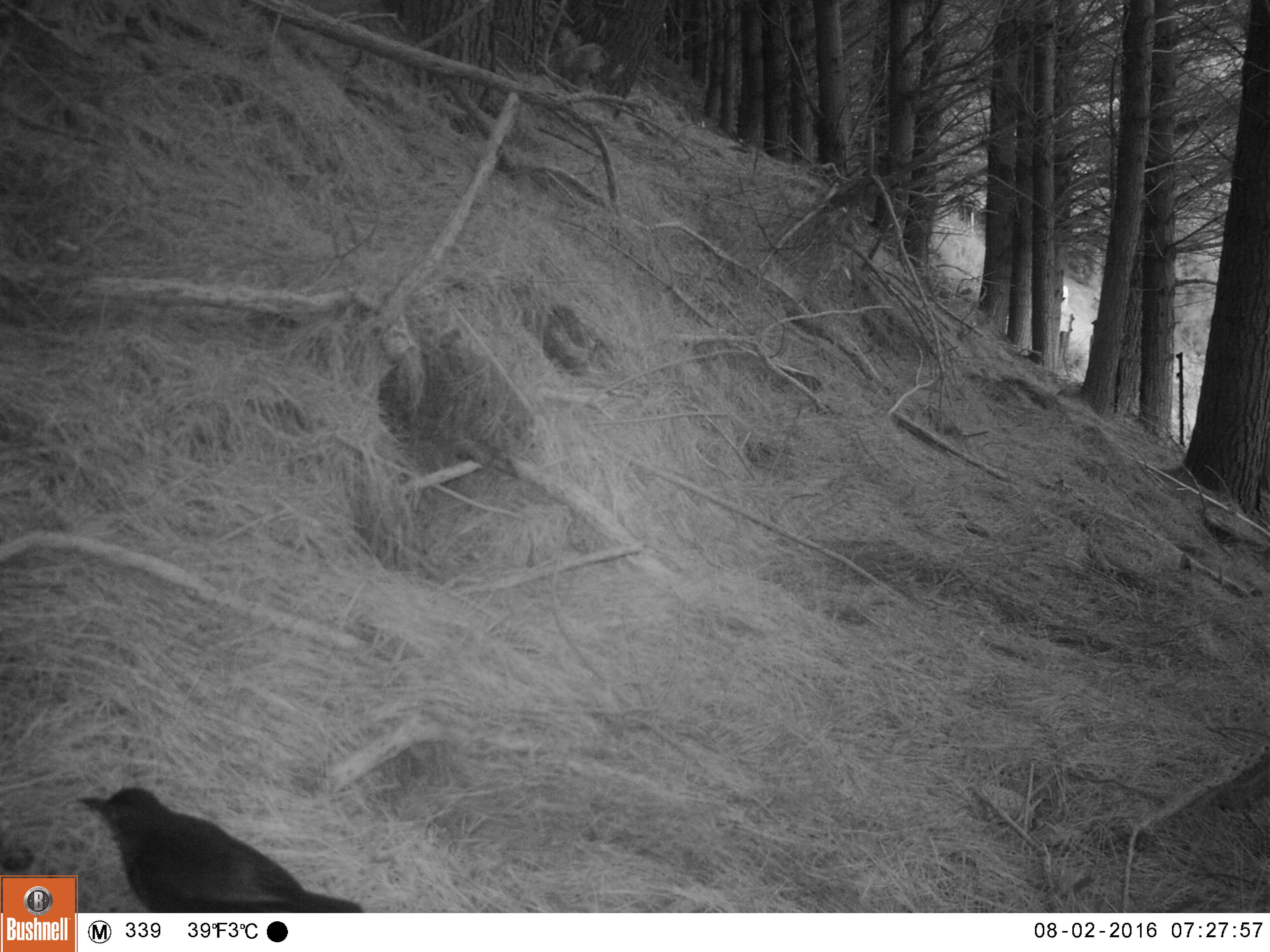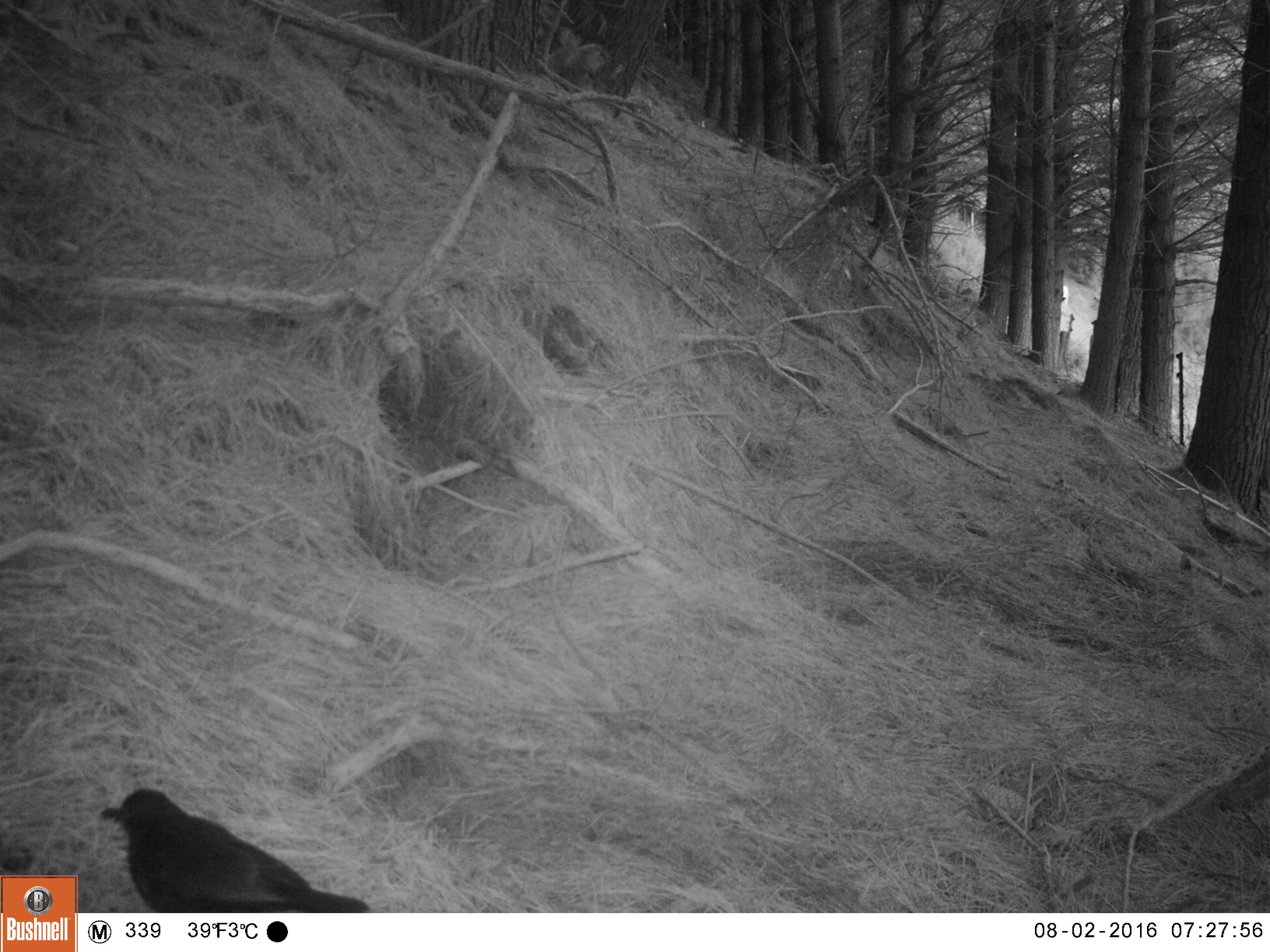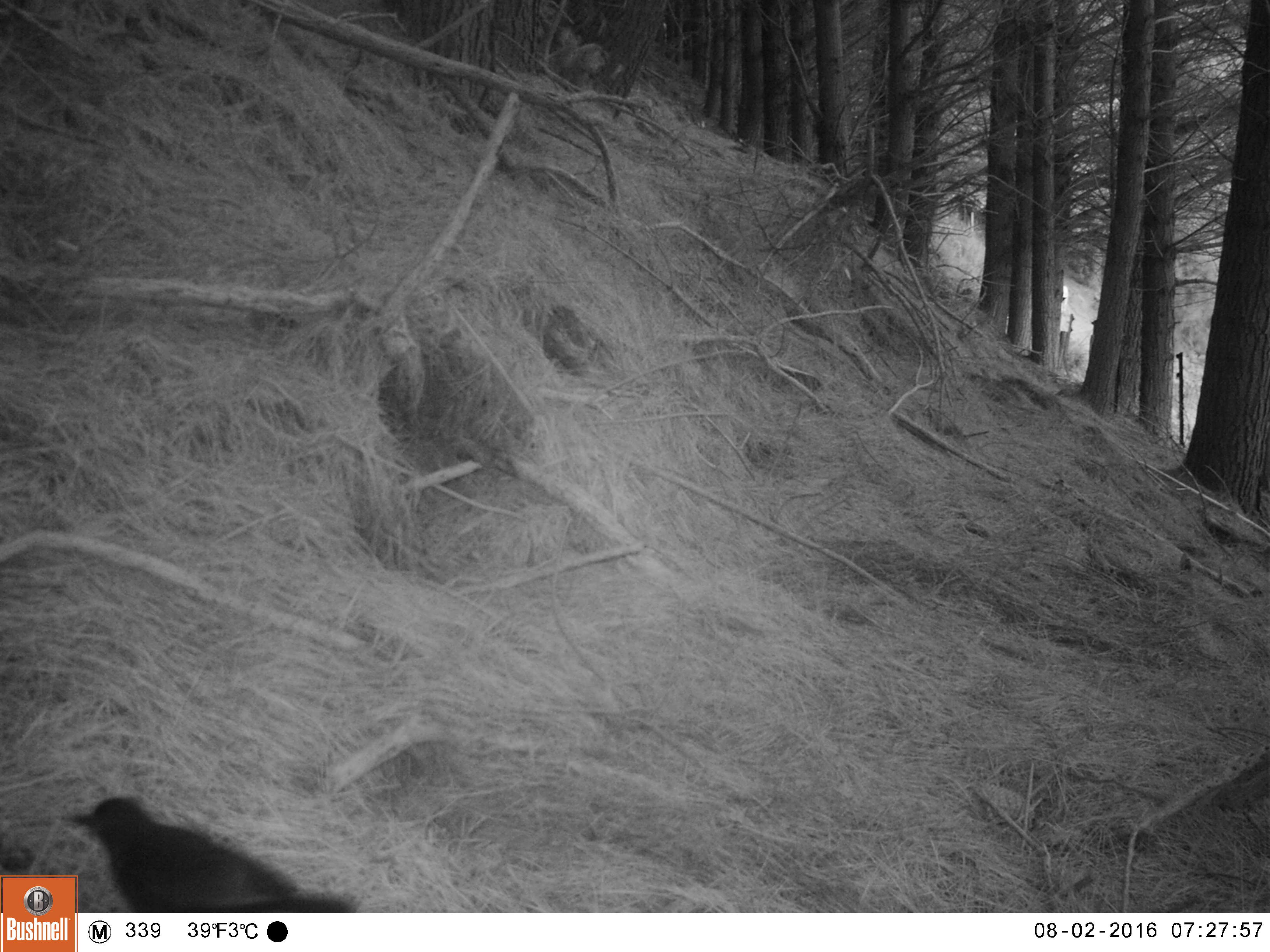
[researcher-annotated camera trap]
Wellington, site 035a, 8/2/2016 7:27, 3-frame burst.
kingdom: Animalia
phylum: Chordata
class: Aves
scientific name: Aves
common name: bird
Bird (Aves).